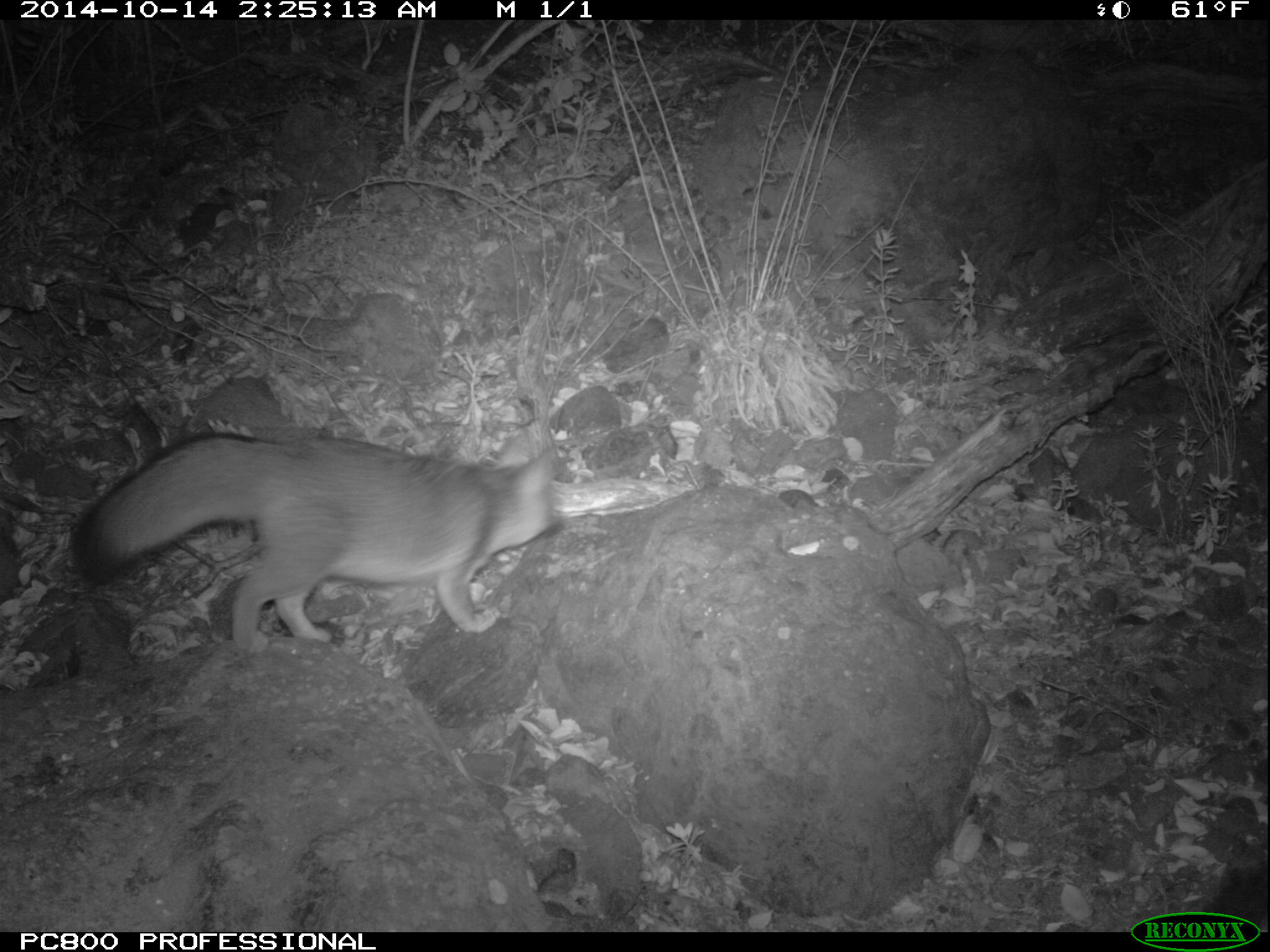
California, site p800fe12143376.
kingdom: Animalia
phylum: Chordata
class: Mammalia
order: Carnivora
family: Canidae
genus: Urocyon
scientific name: Urocyon littoralis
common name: island fox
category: fox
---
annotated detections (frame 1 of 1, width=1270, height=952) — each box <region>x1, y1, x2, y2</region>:
fox: <region>73, 418, 562, 657</region>